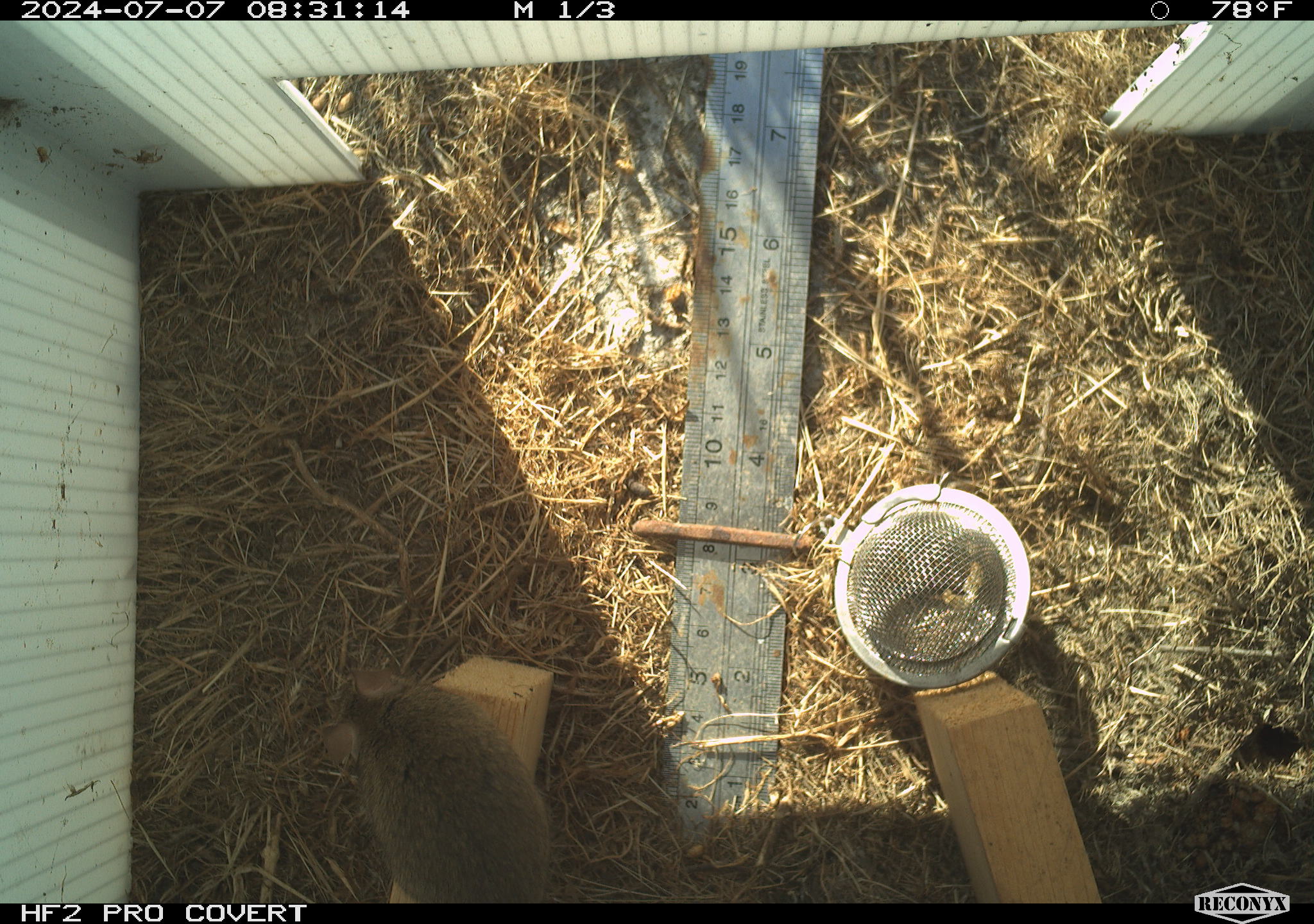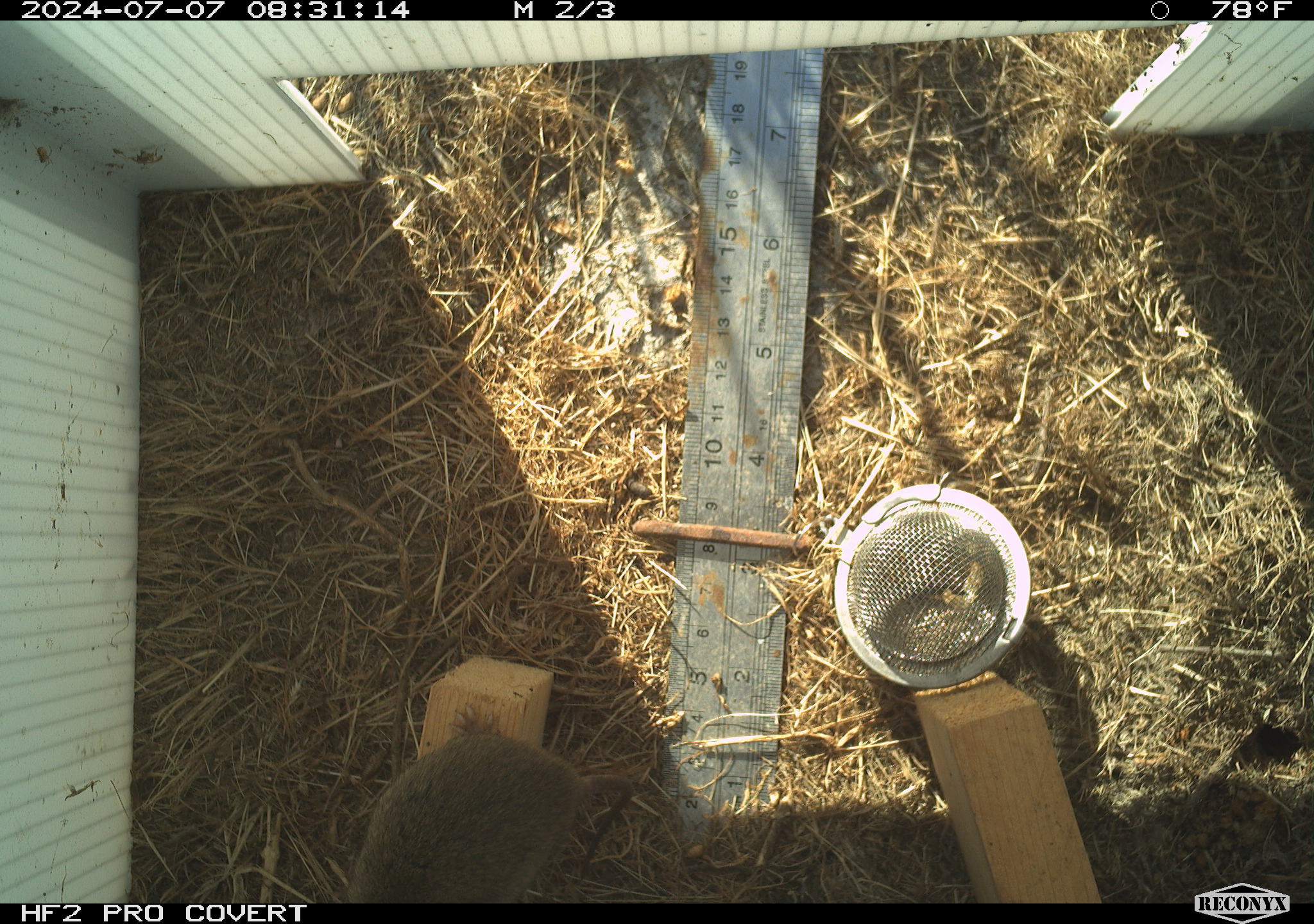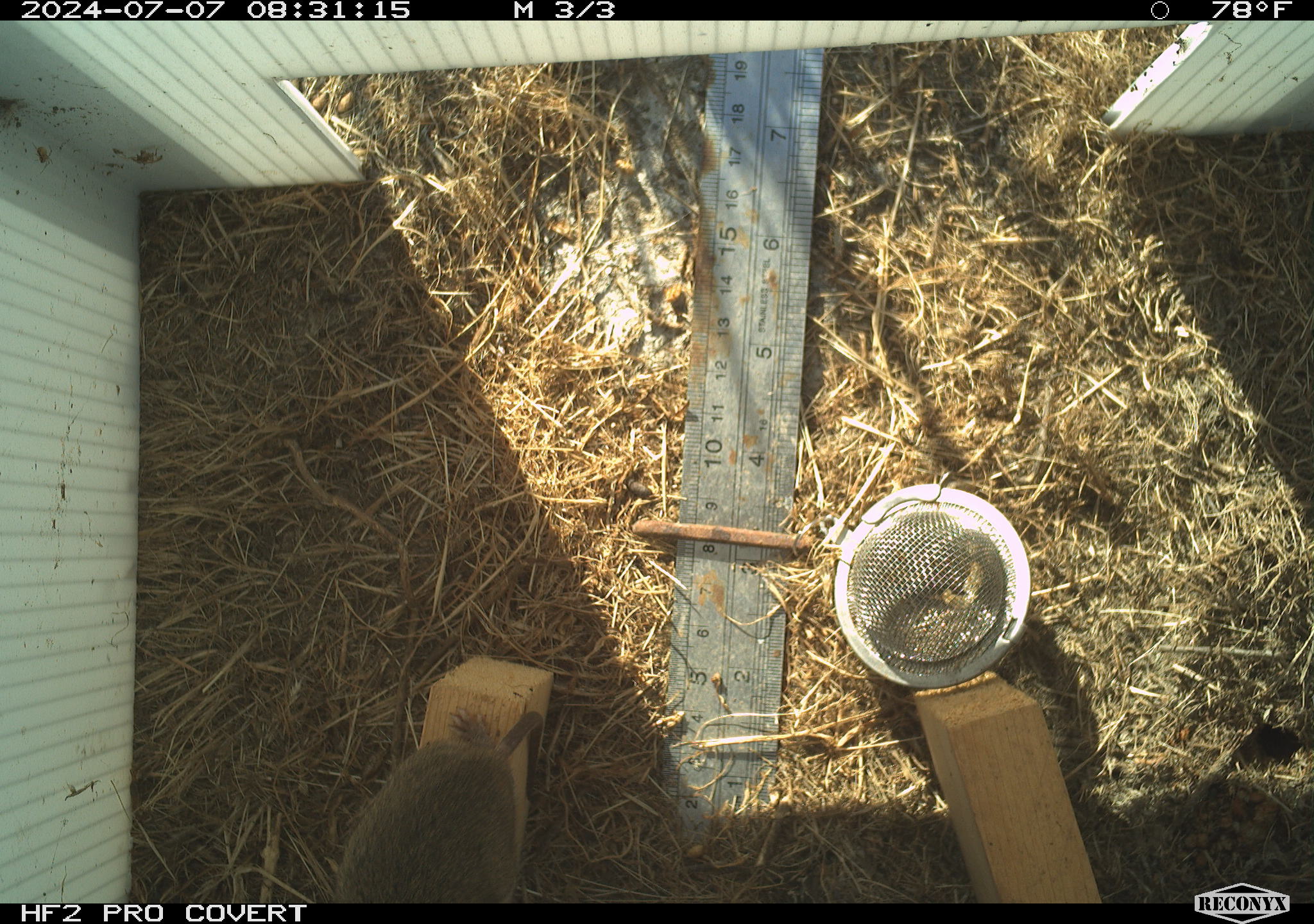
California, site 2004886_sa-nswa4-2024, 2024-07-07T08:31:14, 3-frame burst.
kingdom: Animalia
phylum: Chordata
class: Mammalia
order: Rodentia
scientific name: Rodentia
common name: mouse species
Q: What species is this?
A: Mouse species (Rodentia).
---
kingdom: Animalia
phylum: Chordata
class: Mammalia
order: Rodentia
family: Cricetidae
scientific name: Arvicolinae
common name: voles, lemmings, and muskrats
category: arvicolinae subfamily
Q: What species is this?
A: Arvicolinae subfamily (voles, lemmings, and muskrats) (Arvicolinae).